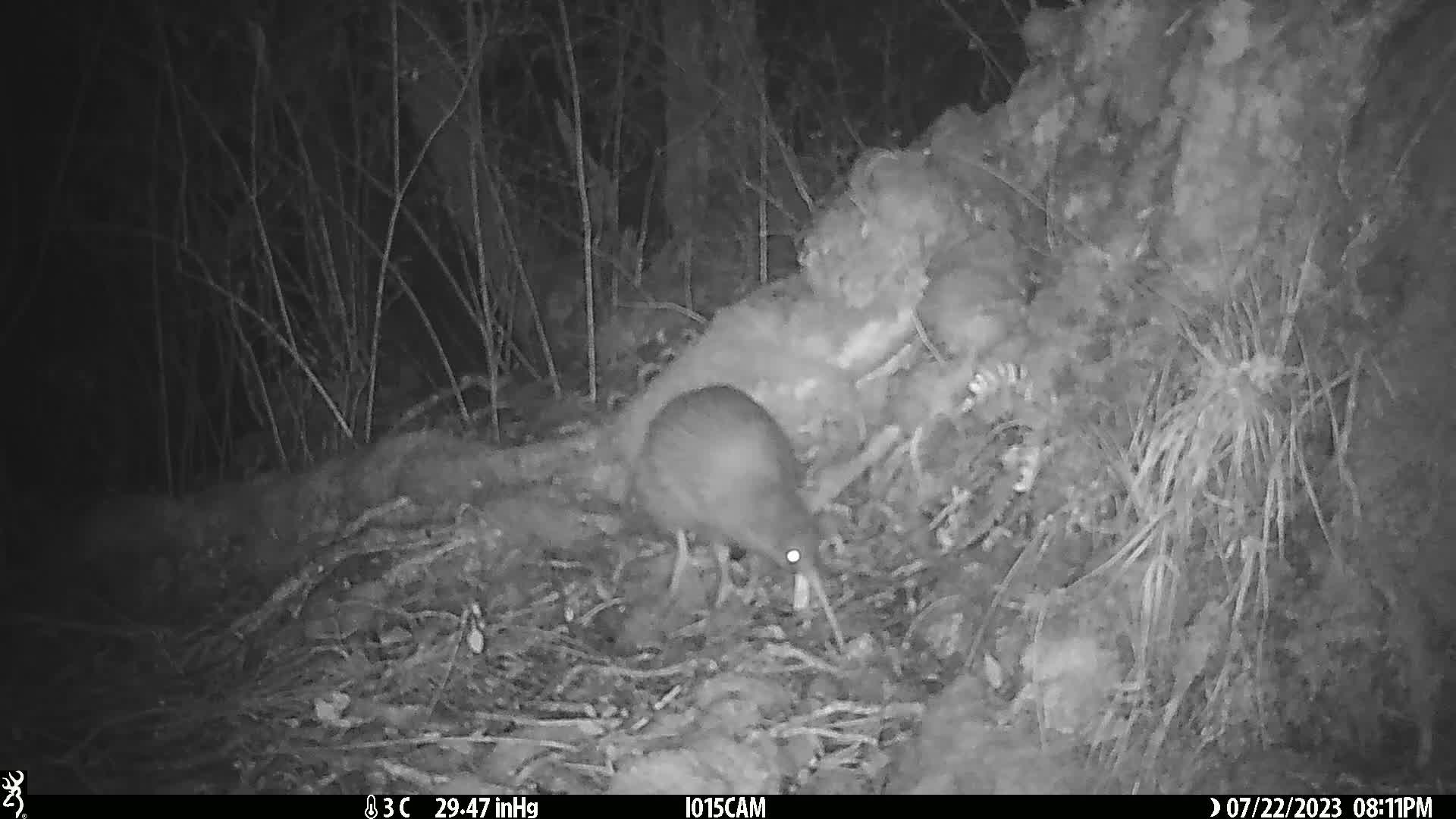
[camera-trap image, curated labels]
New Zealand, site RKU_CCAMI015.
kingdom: Animalia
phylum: Chordata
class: Aves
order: Apterygiformes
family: Apterygidae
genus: Apteryx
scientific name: Apteryx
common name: kiwi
Kiwi (Apteryx).